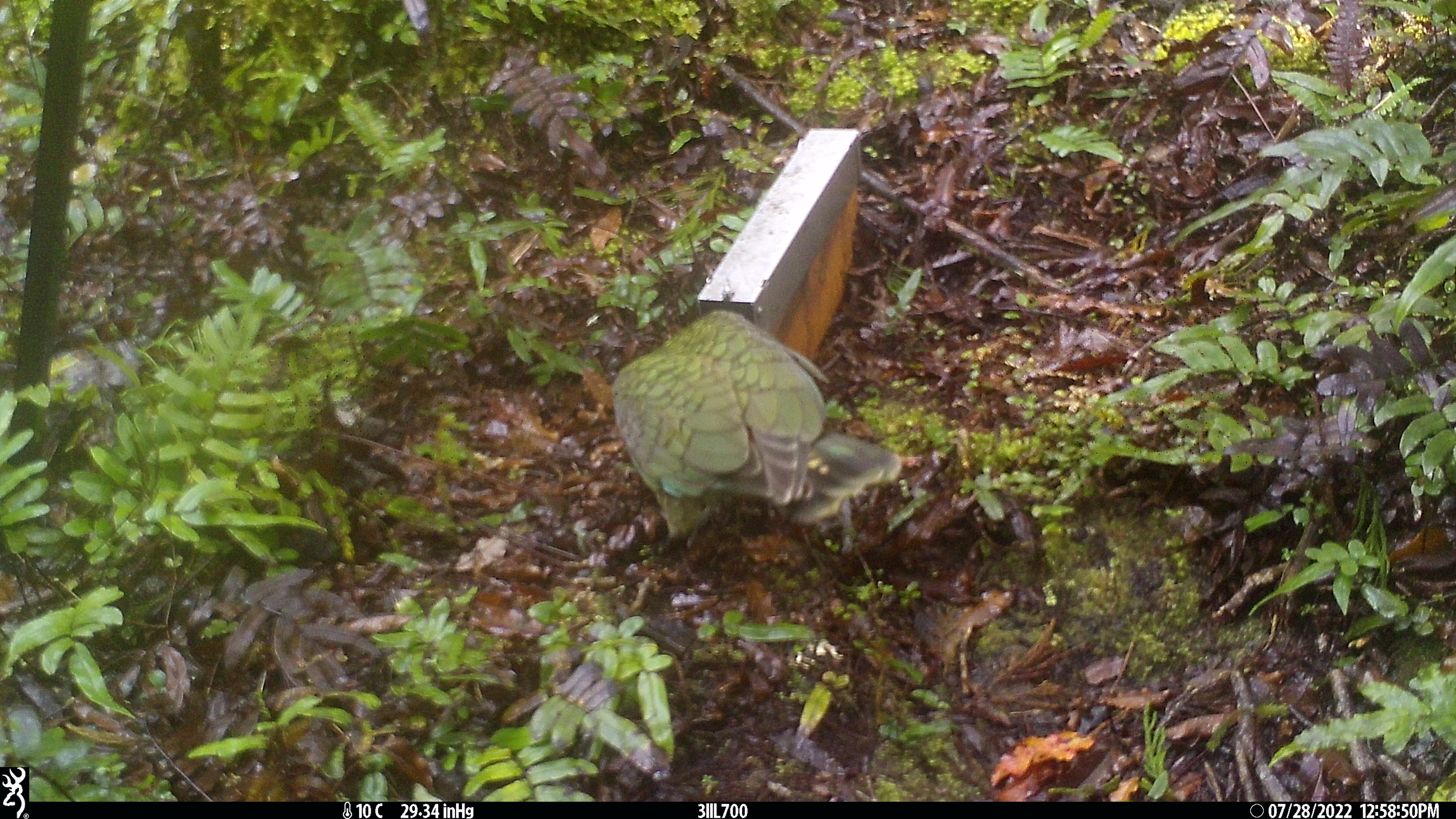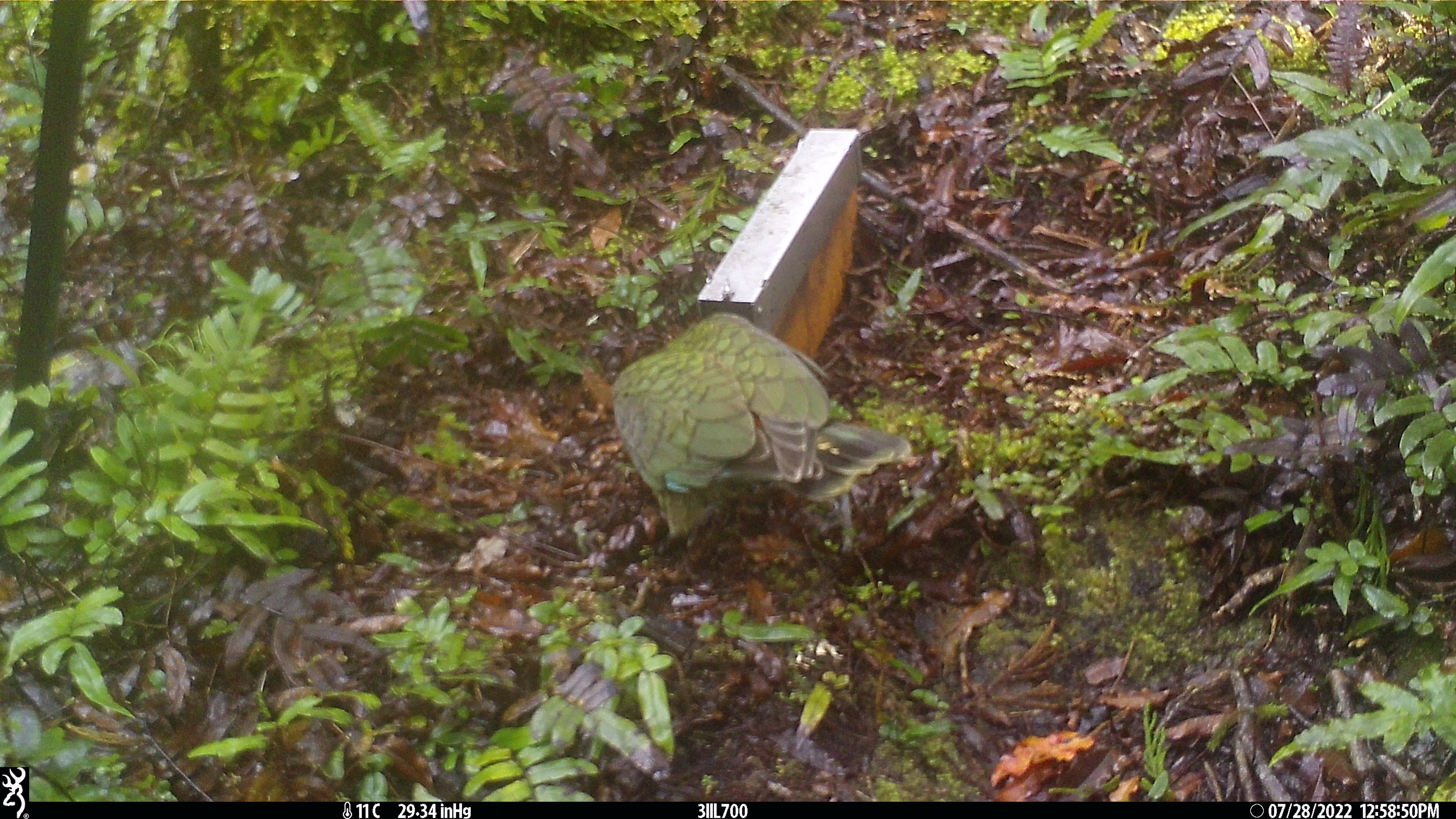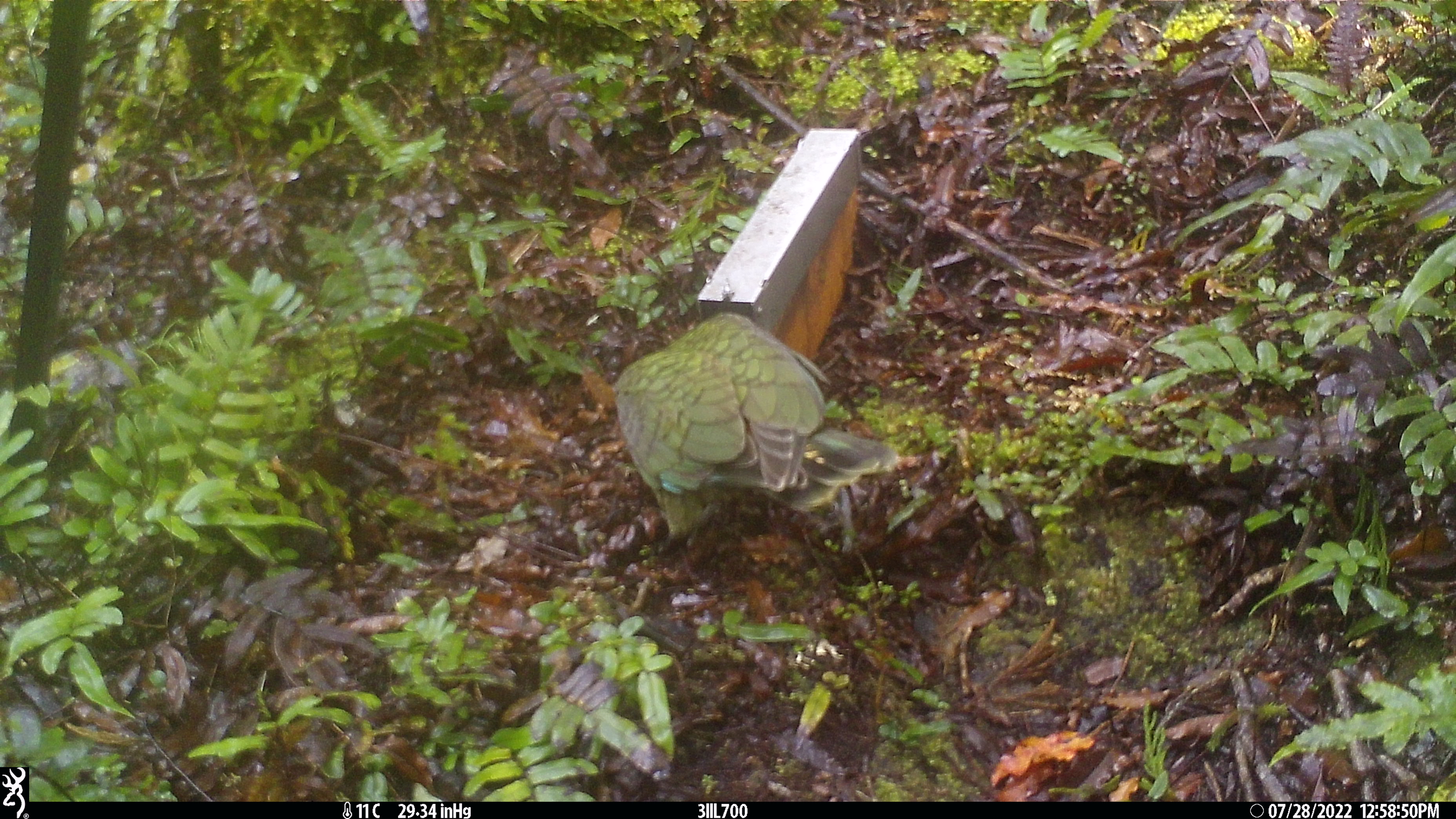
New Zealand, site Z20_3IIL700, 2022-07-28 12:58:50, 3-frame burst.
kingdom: Animalia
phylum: Chordata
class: Aves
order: Psittaciformes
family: Strigopidae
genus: Nestor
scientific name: Nestor notabilis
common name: kea